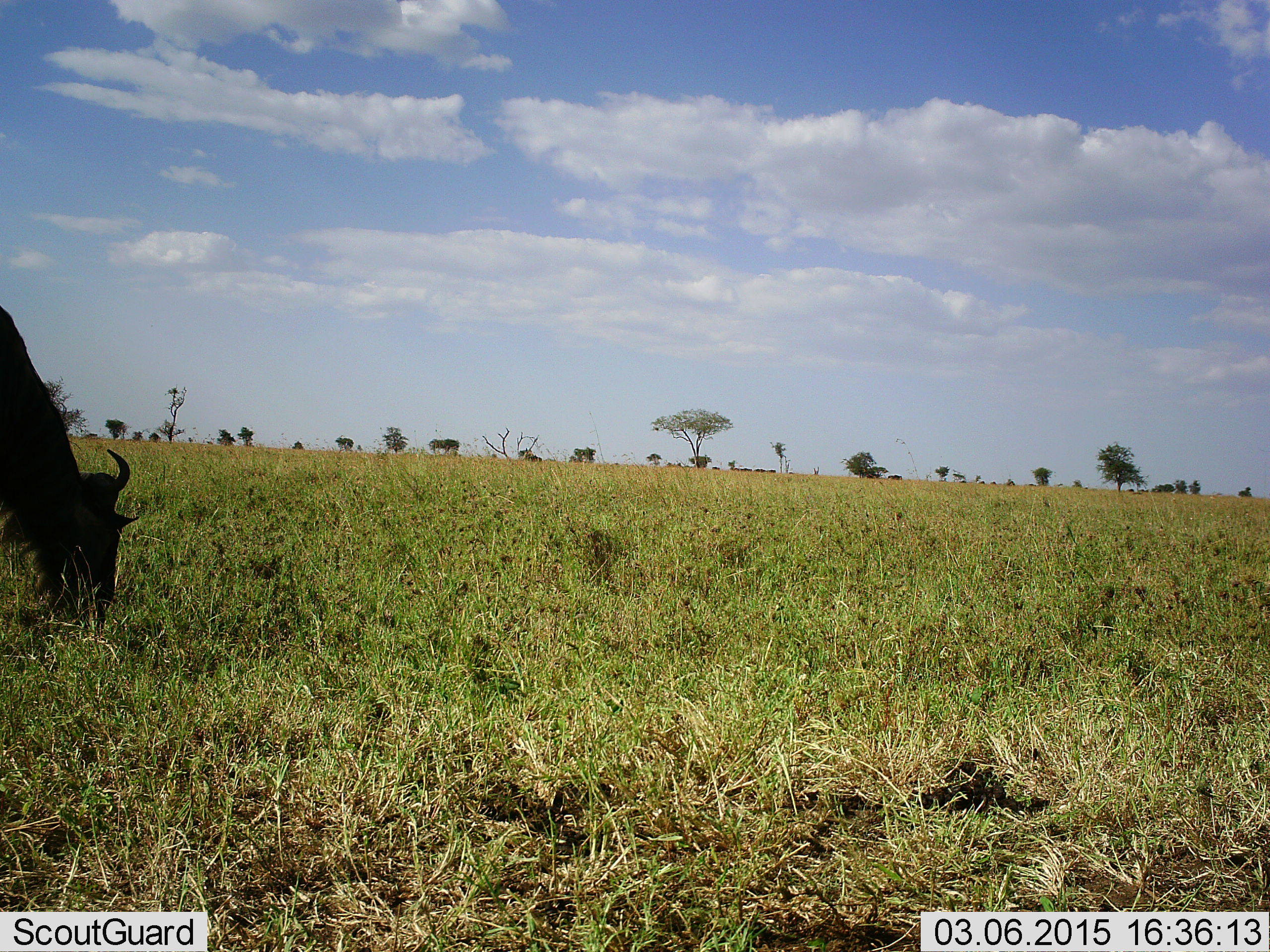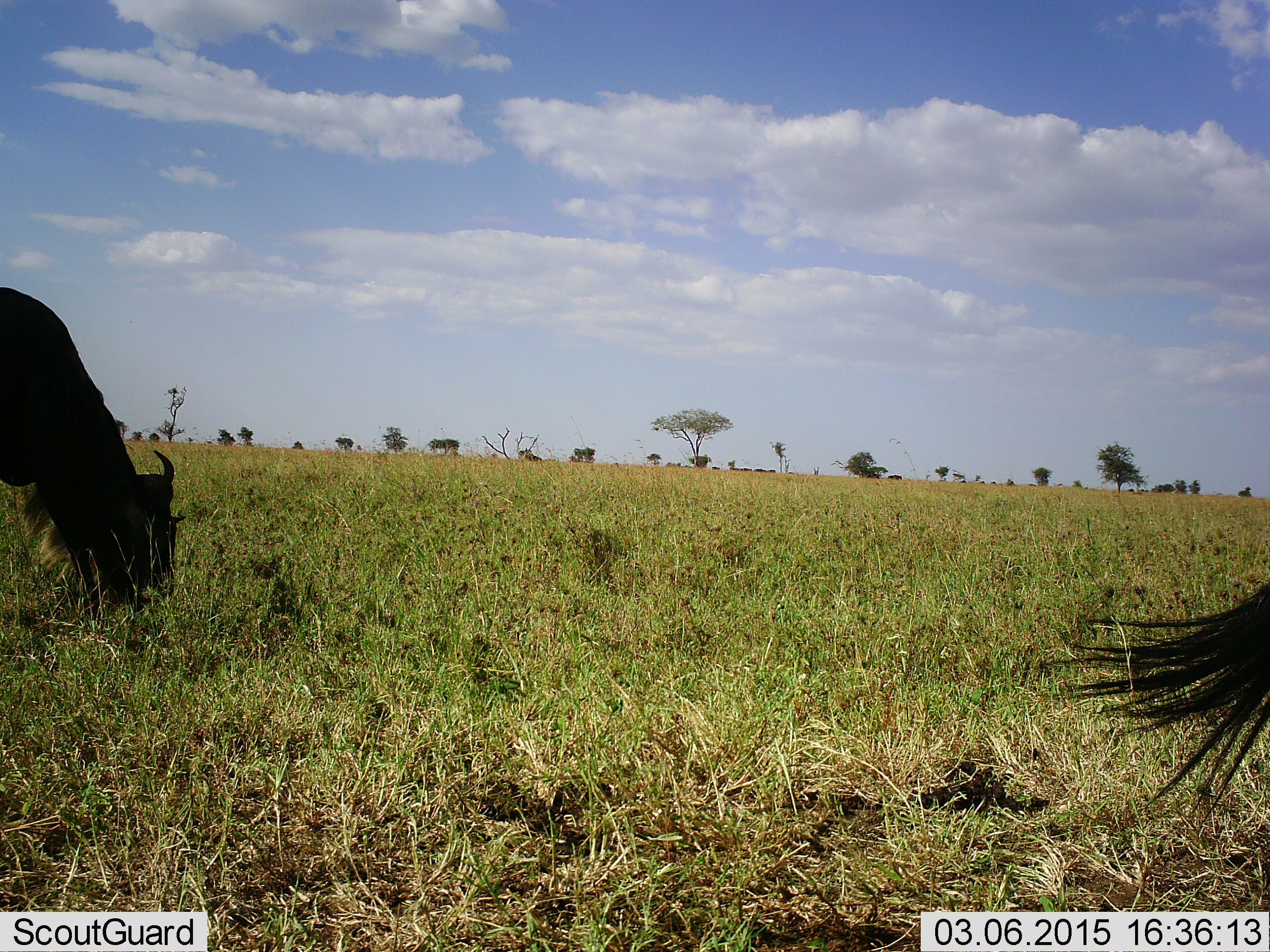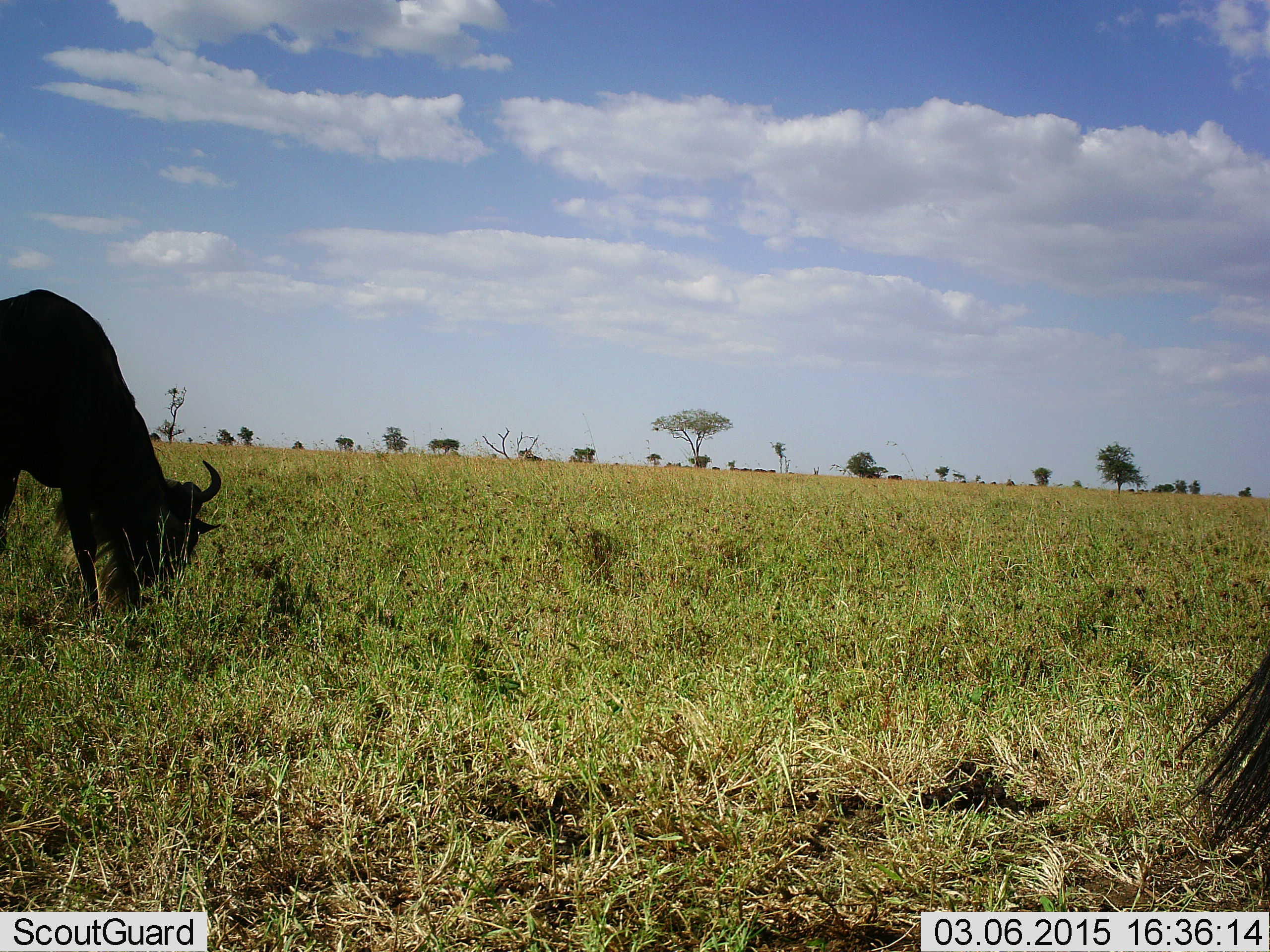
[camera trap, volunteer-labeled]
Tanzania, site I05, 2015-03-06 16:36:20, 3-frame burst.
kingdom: Animalia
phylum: Chordata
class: Mammalia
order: Artiodactyla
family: Bovidae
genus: Connochaetes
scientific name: Connochaetes taurinus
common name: blue wildebeest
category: wildebeest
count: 2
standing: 30%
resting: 0%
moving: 30%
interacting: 0%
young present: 0%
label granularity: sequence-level